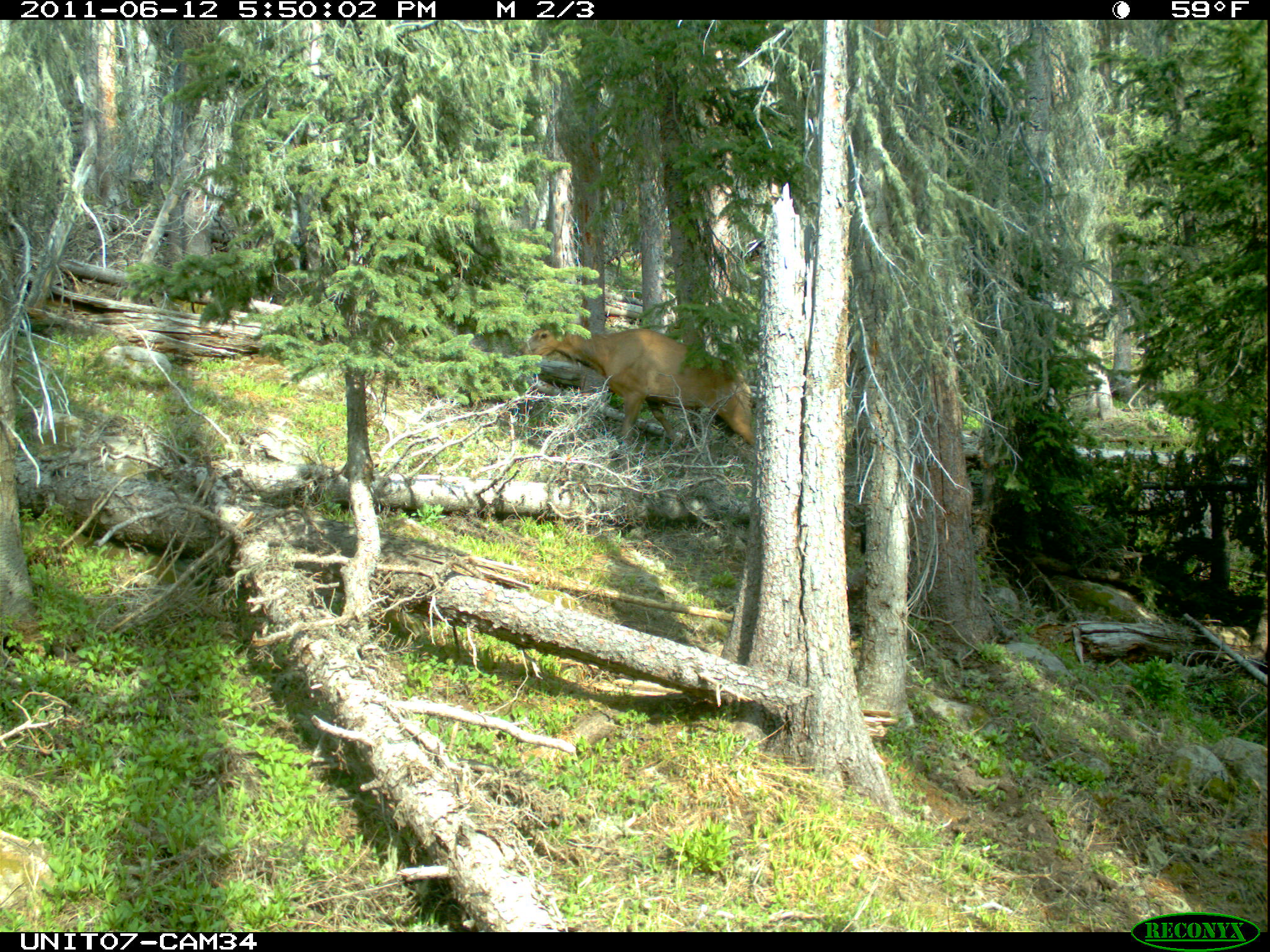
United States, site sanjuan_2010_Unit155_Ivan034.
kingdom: Animalia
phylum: Chordata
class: Mammalia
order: Artiodactyla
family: Cervidae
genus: Cervus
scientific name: Cervus elaphus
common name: red deer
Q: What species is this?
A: Cervus elaphus (red deer).